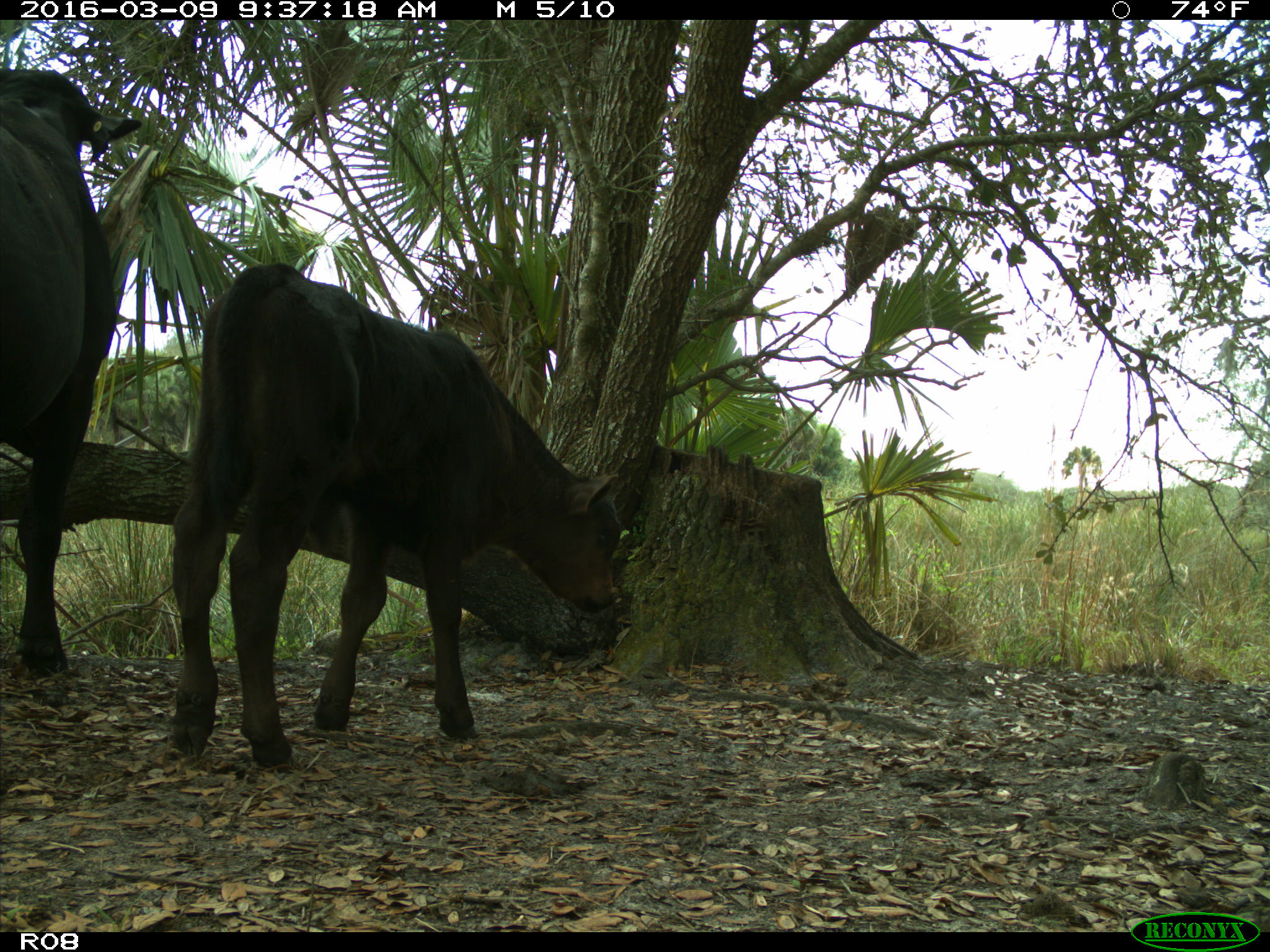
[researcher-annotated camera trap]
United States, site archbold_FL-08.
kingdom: Animalia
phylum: Chordata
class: Mammalia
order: Artiodactyla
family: Bovidae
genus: Bos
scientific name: Bos taurus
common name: domestic cow